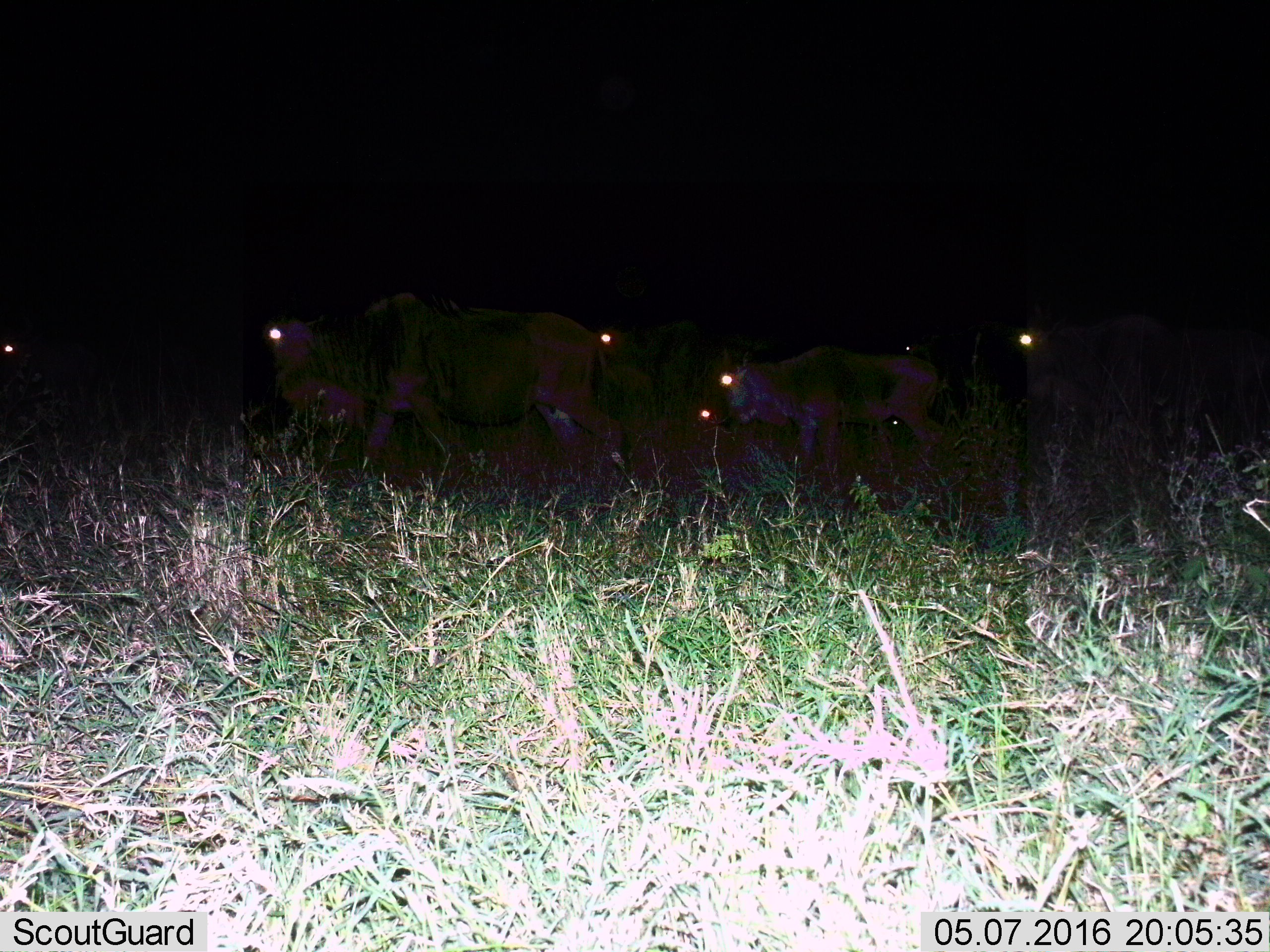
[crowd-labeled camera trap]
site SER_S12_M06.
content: unidentified animal